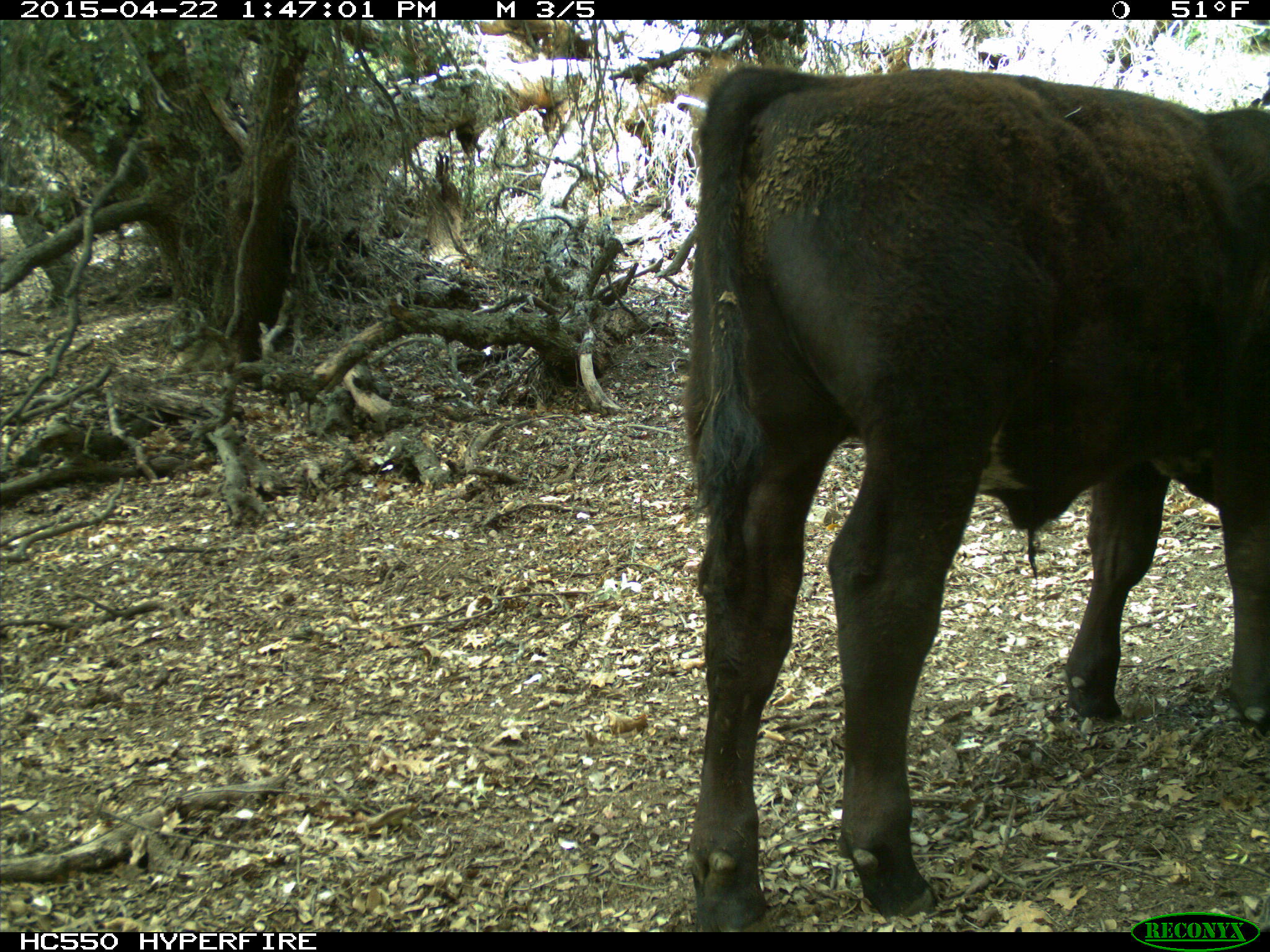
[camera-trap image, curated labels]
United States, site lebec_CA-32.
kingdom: Animalia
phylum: Chordata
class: Mammalia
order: Artiodactyla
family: Bovidae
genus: Bos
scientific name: Bos taurus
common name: domestic cow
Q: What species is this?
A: Bos taurus (domestic cow).